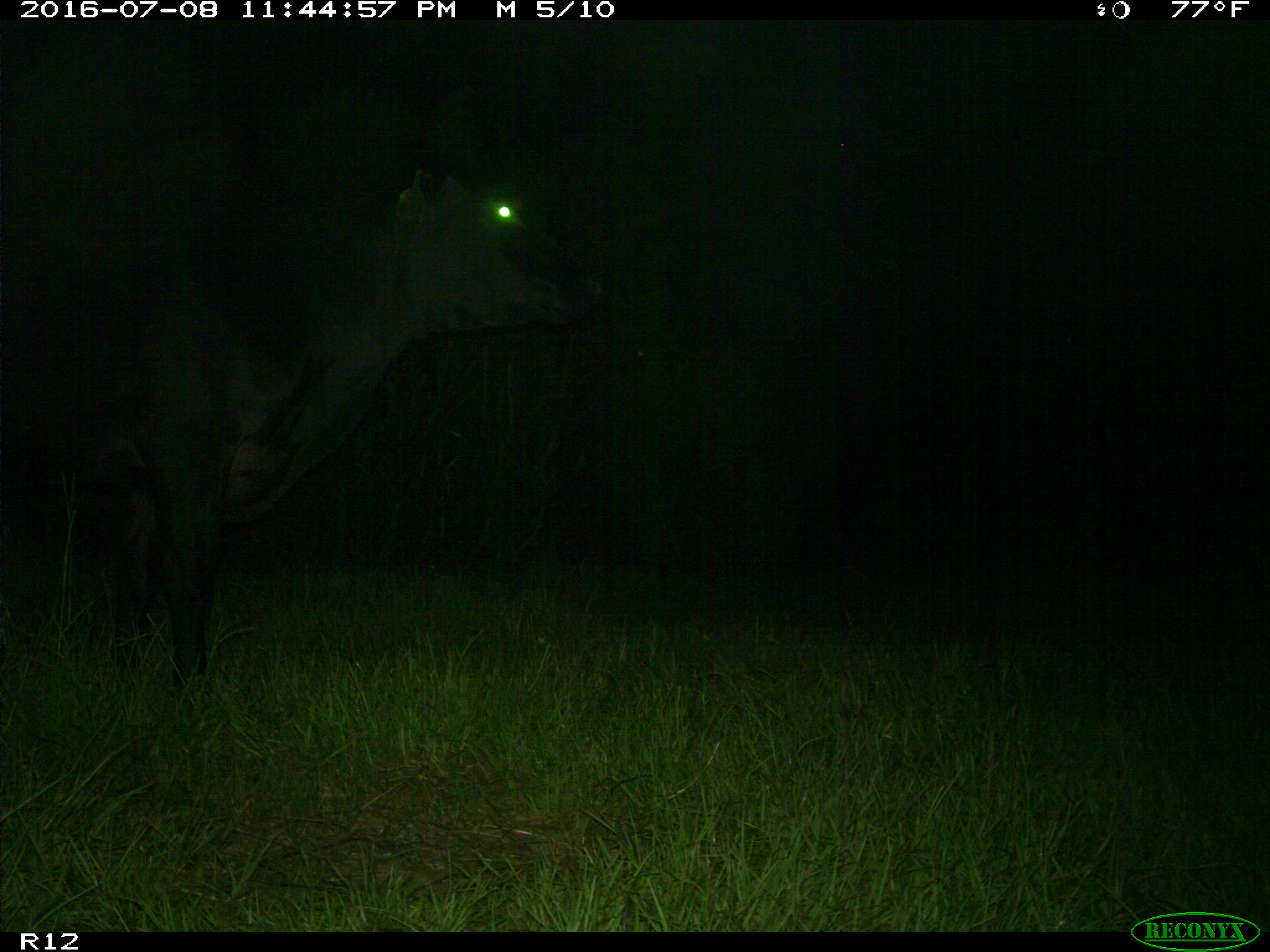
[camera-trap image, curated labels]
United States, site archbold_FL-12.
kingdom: Animalia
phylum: Chordata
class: Mammalia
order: Artiodactyla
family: Bovidae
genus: Bos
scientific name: Bos taurus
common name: domestic cow